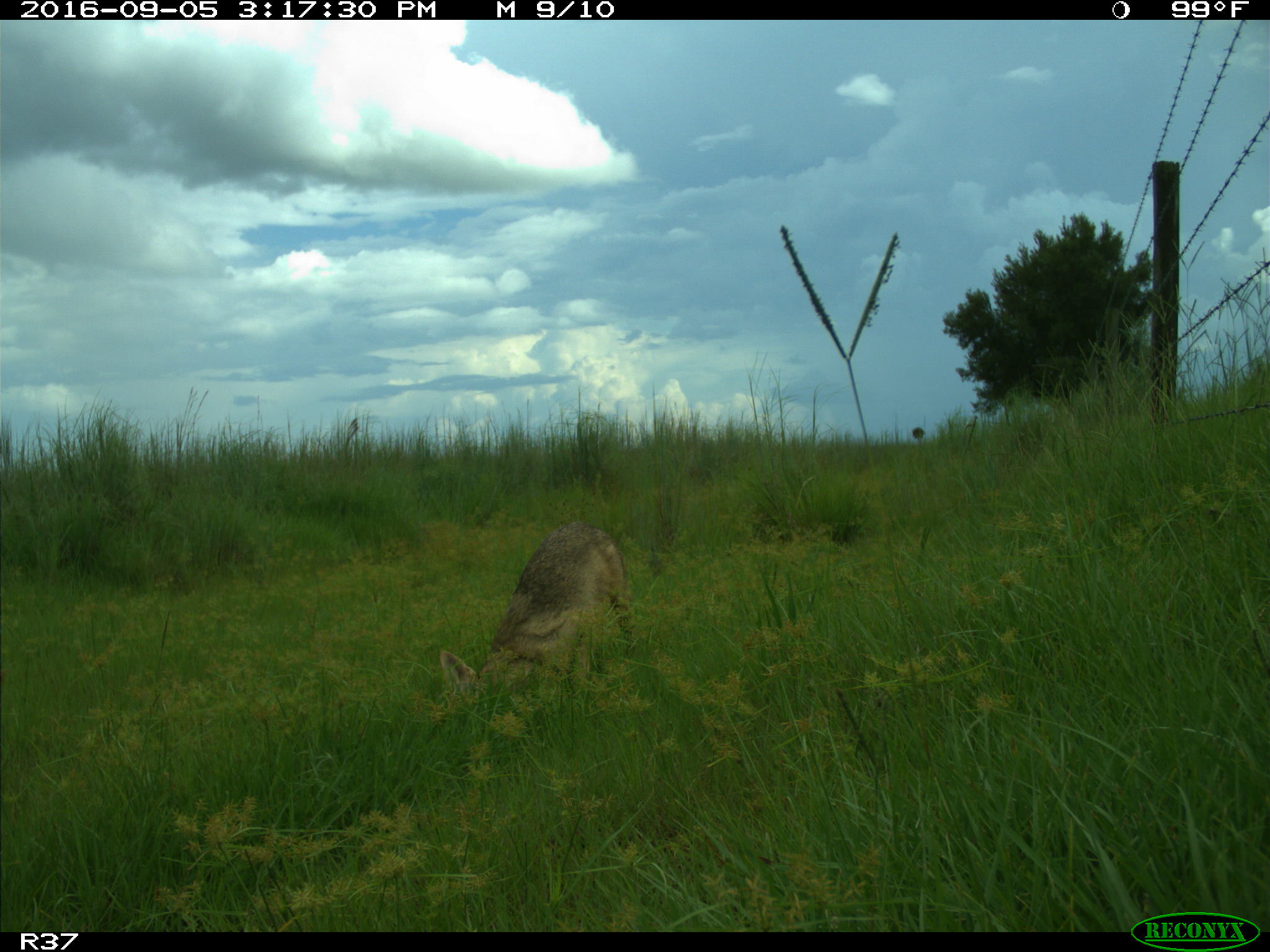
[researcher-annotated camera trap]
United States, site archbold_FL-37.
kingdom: Animalia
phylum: Chordata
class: Mammalia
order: Carnivora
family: Canidae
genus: Canis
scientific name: Canis latrans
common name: coyote